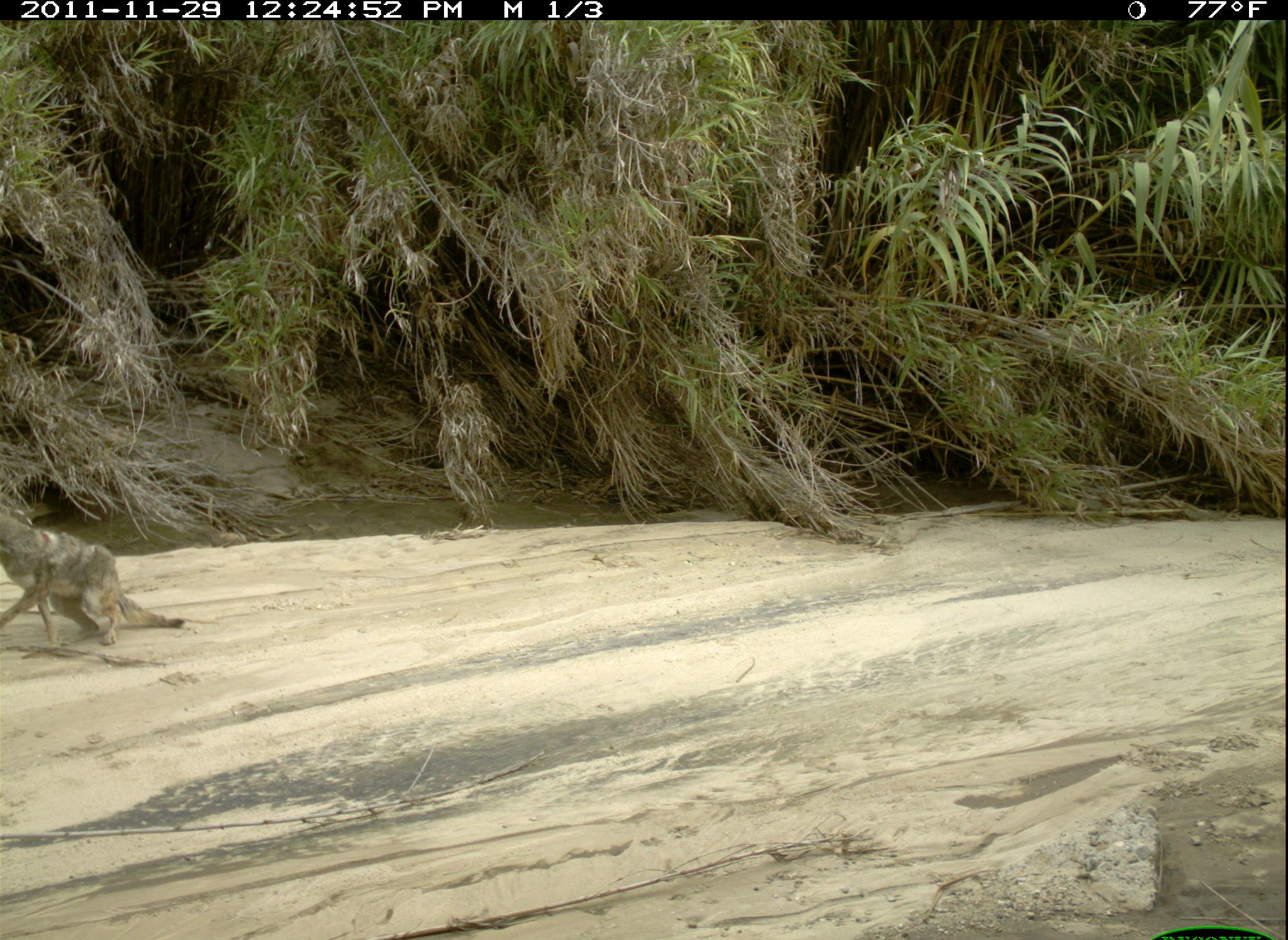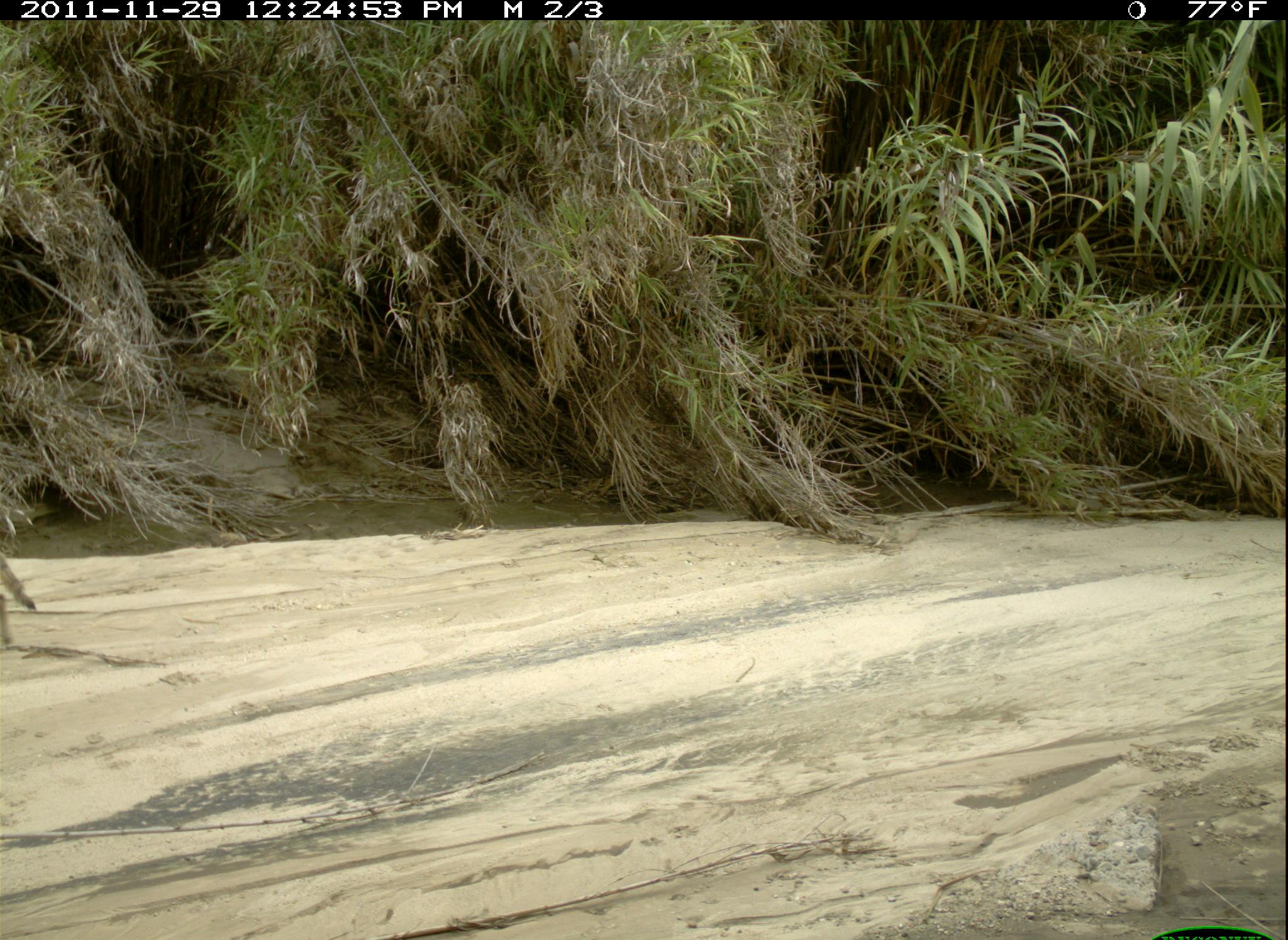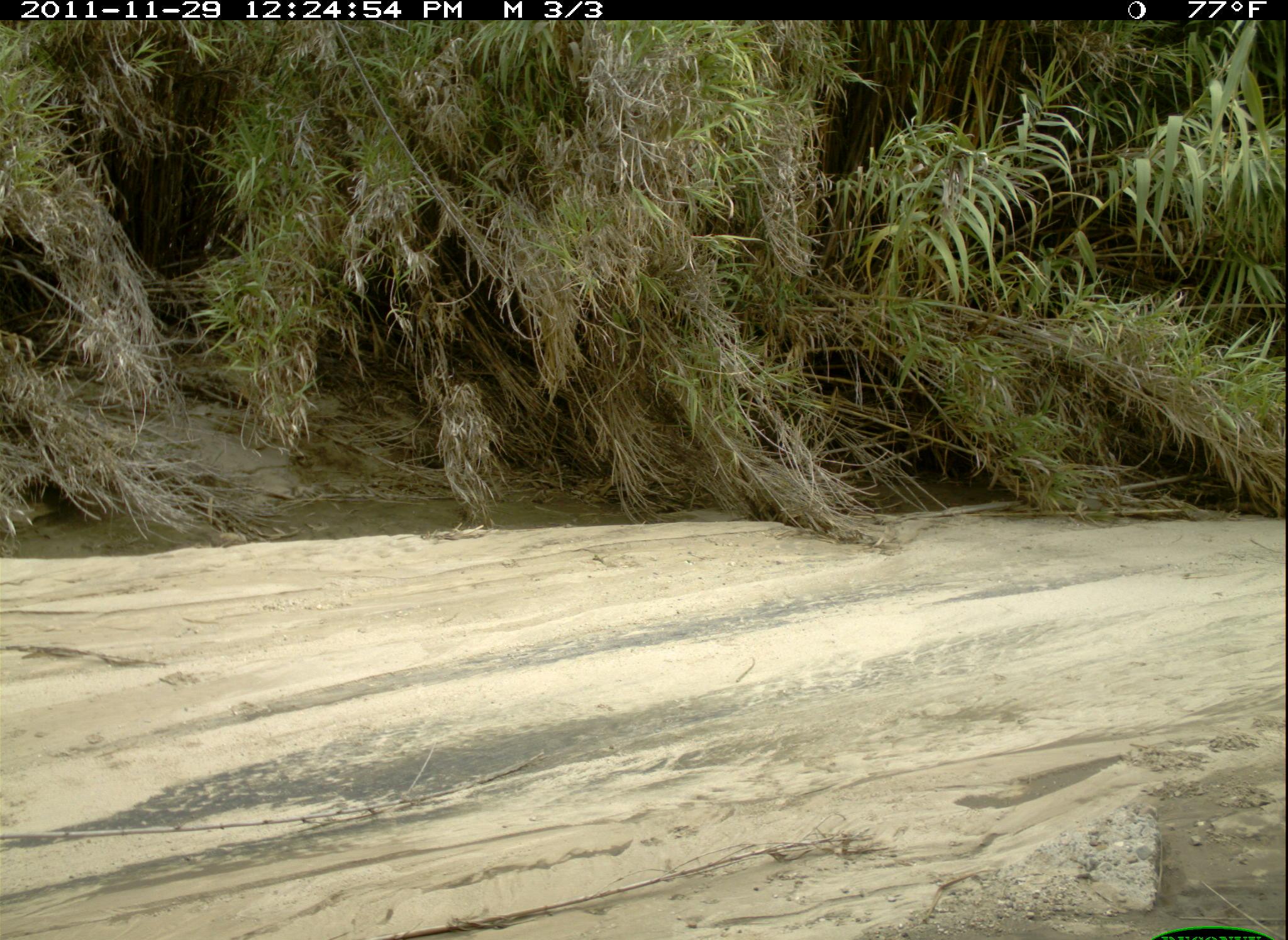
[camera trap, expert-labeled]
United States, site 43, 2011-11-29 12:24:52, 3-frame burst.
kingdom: Animalia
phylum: Chordata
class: Mammalia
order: Carnivora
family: Canidae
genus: Canis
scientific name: Canis latrans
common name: coyote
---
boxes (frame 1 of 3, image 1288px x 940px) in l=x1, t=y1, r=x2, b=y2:
coyote: l=0, t=483, r=198, b=672